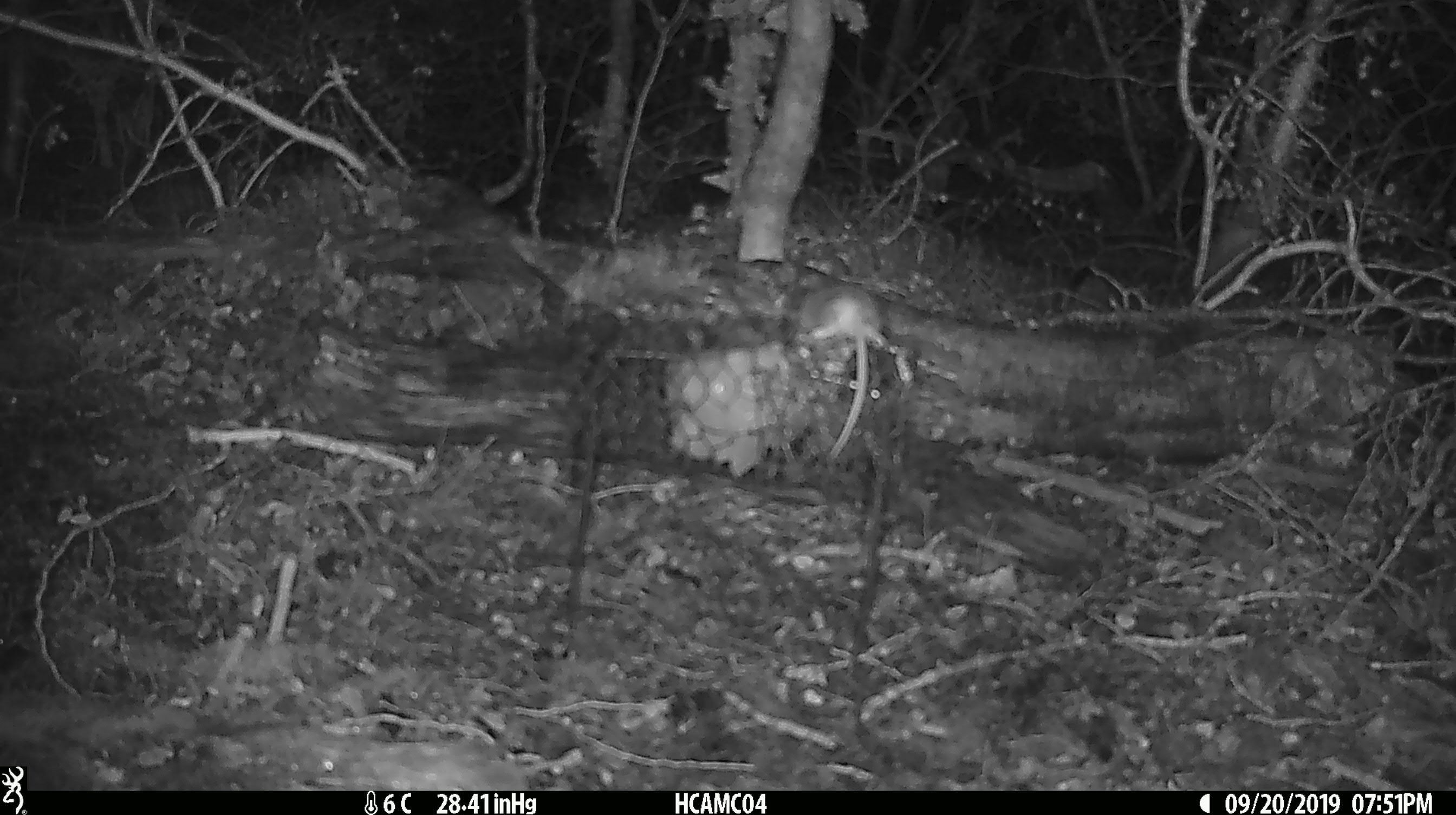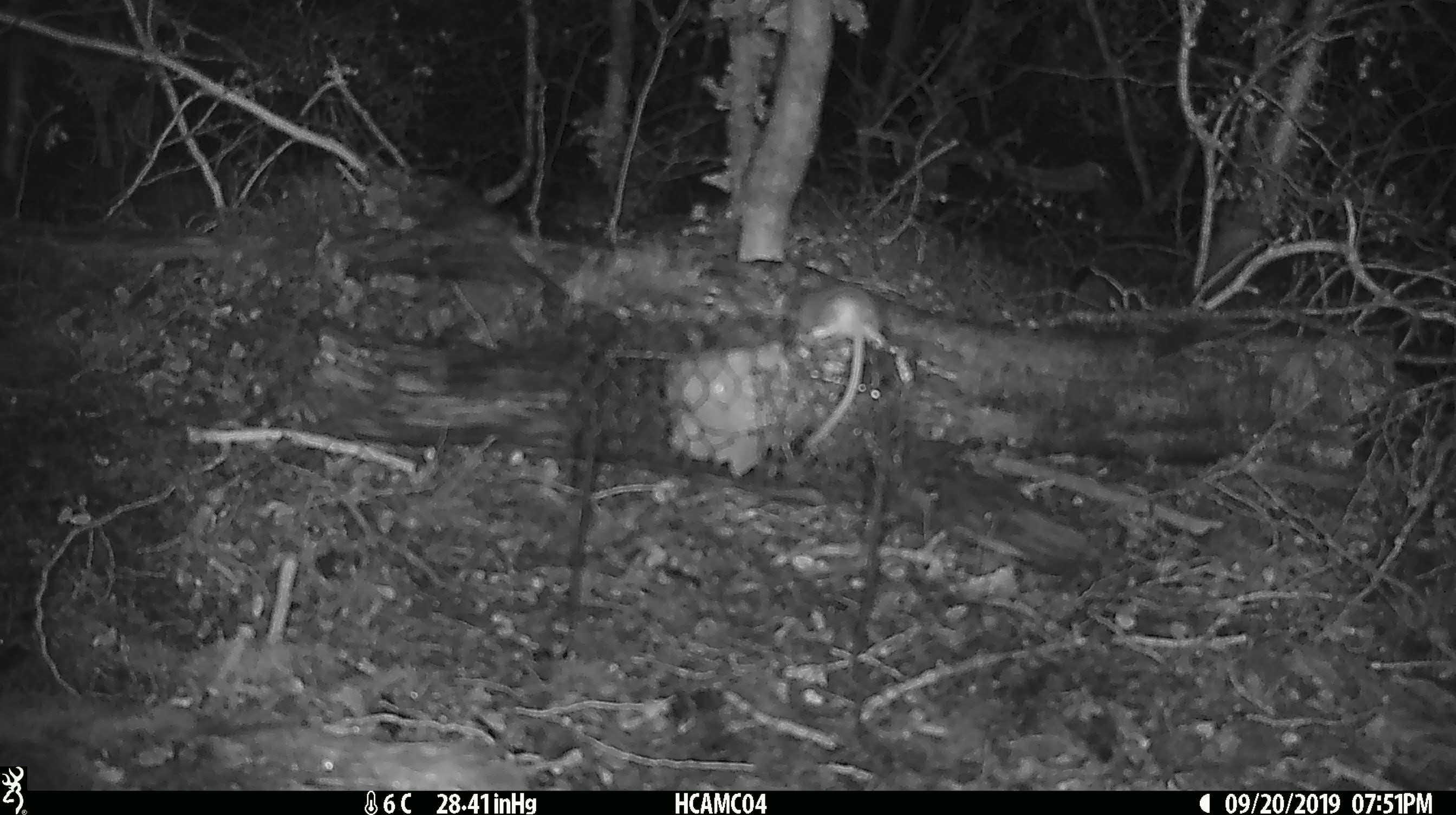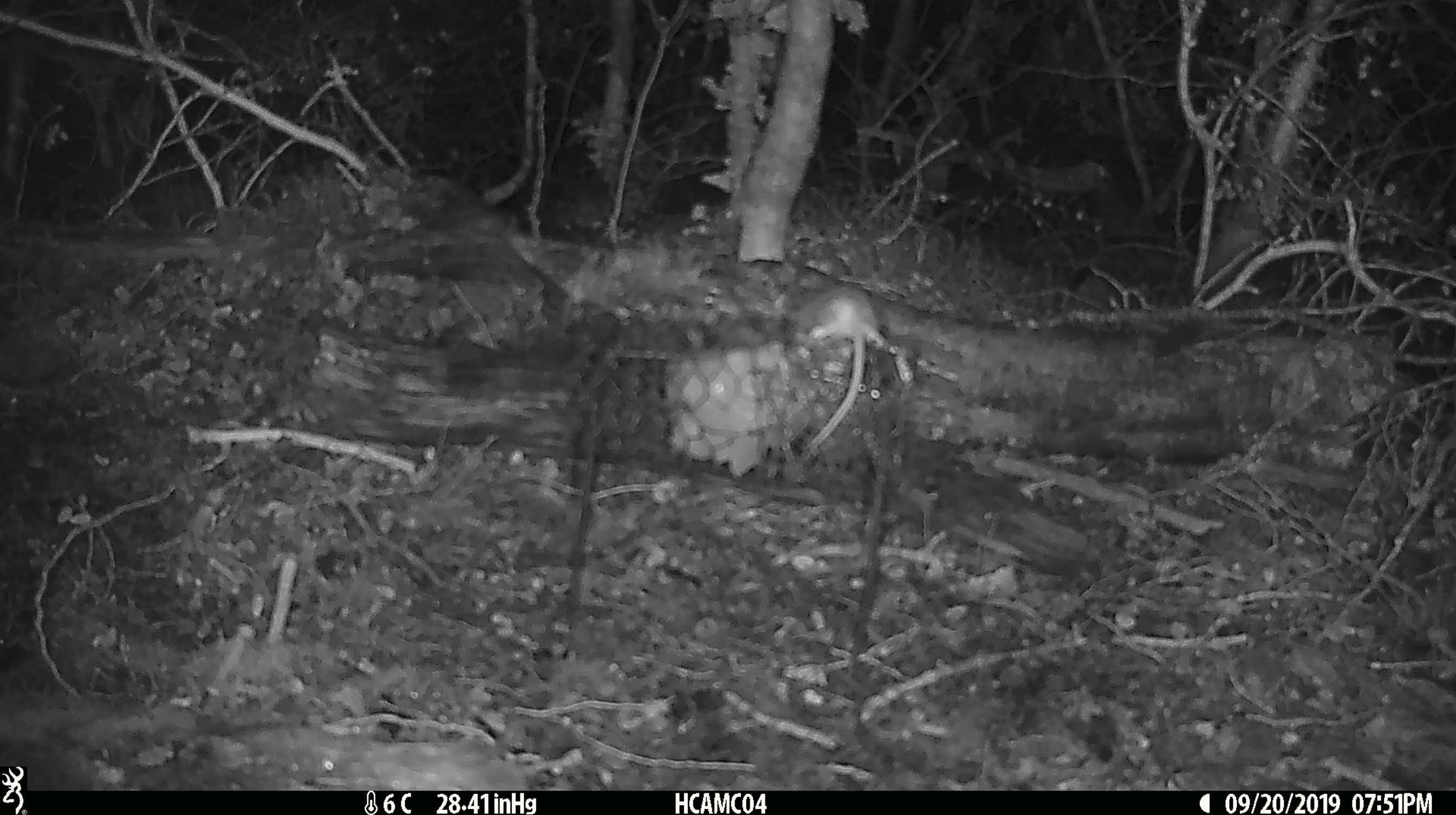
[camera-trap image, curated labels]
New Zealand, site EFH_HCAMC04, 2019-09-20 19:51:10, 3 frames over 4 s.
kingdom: Animalia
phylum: Chordata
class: Mammalia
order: Rodentia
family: Muridae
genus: Mus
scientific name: Mus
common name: mouse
Mouse (Mus).